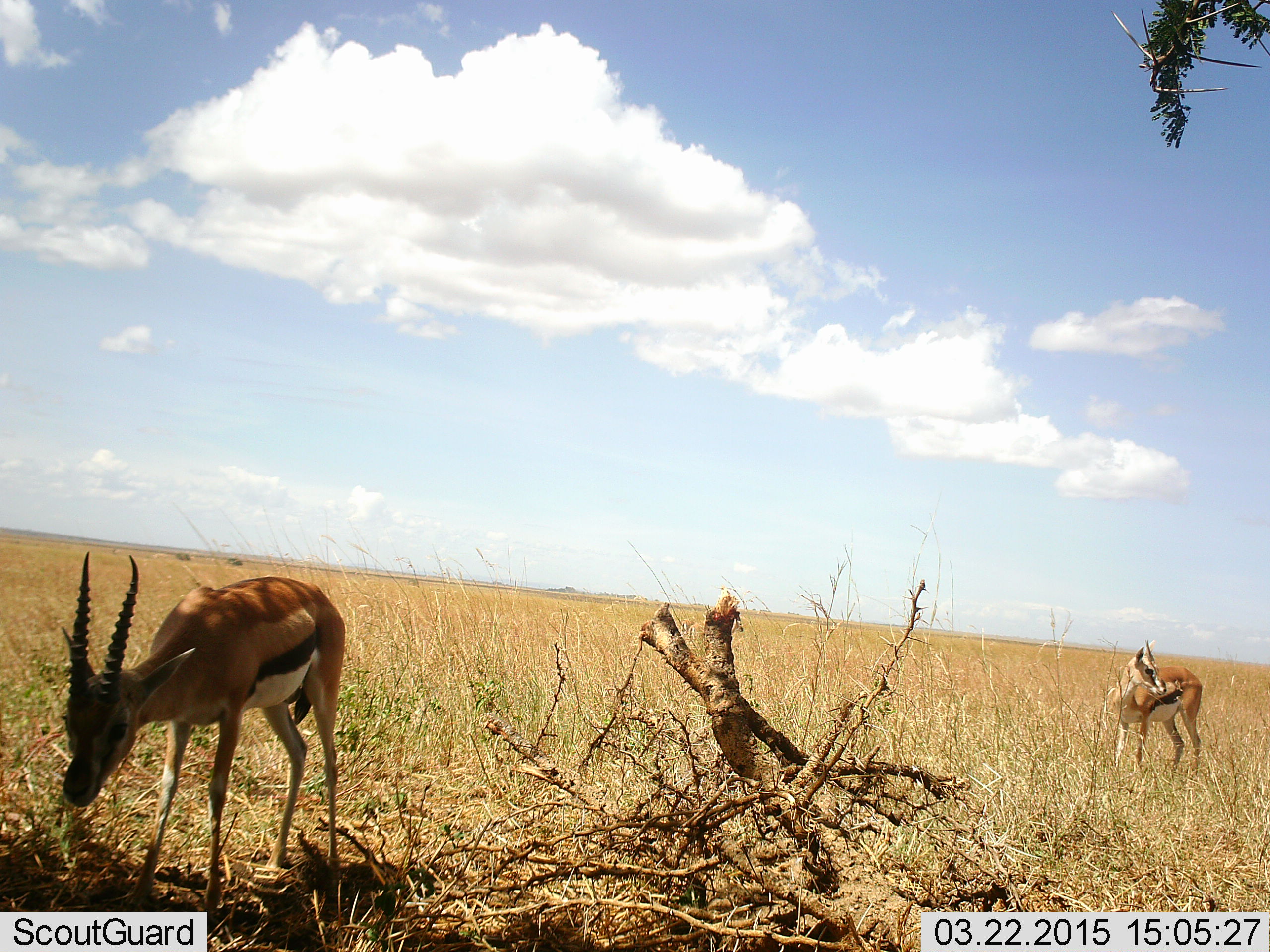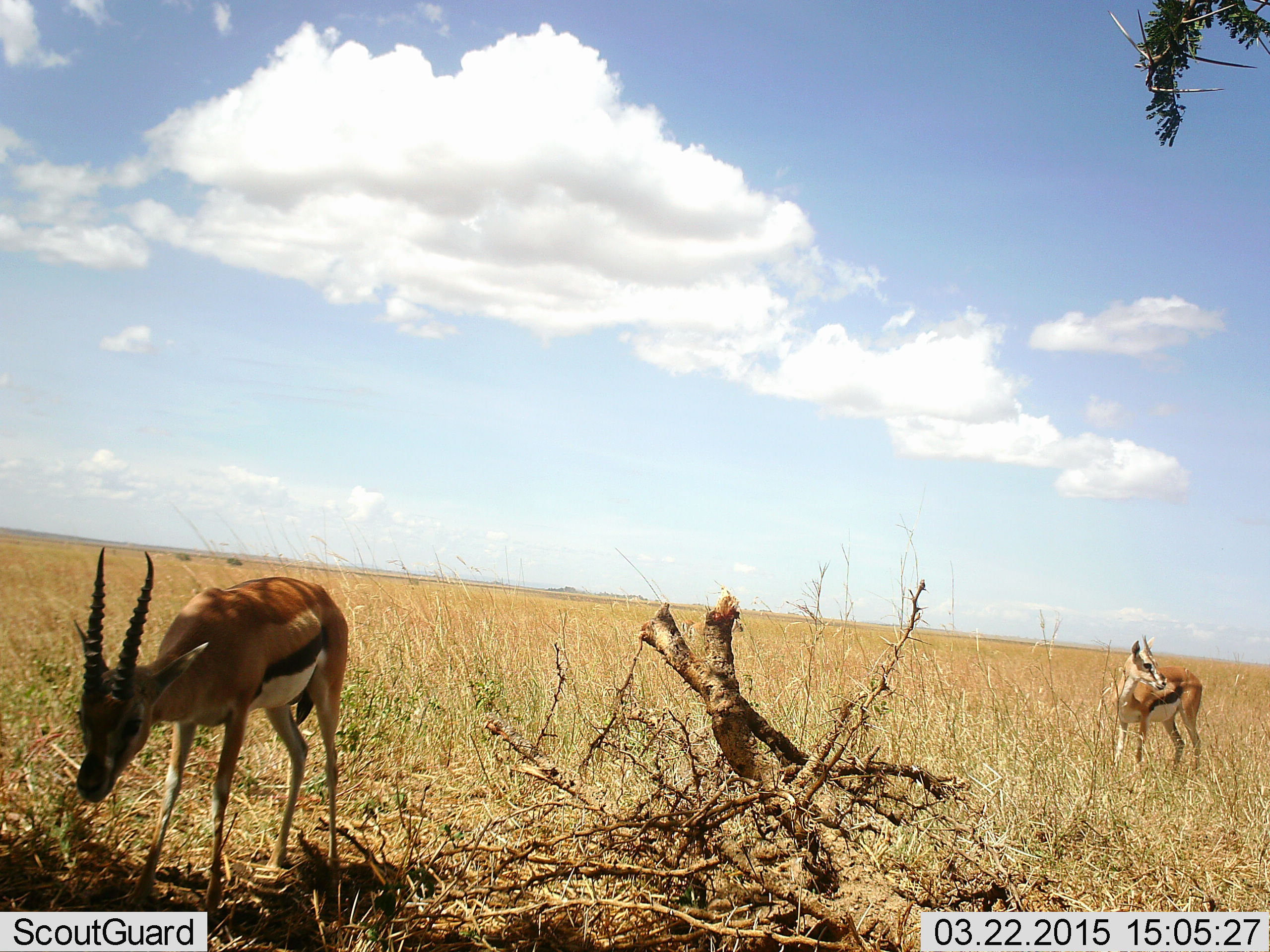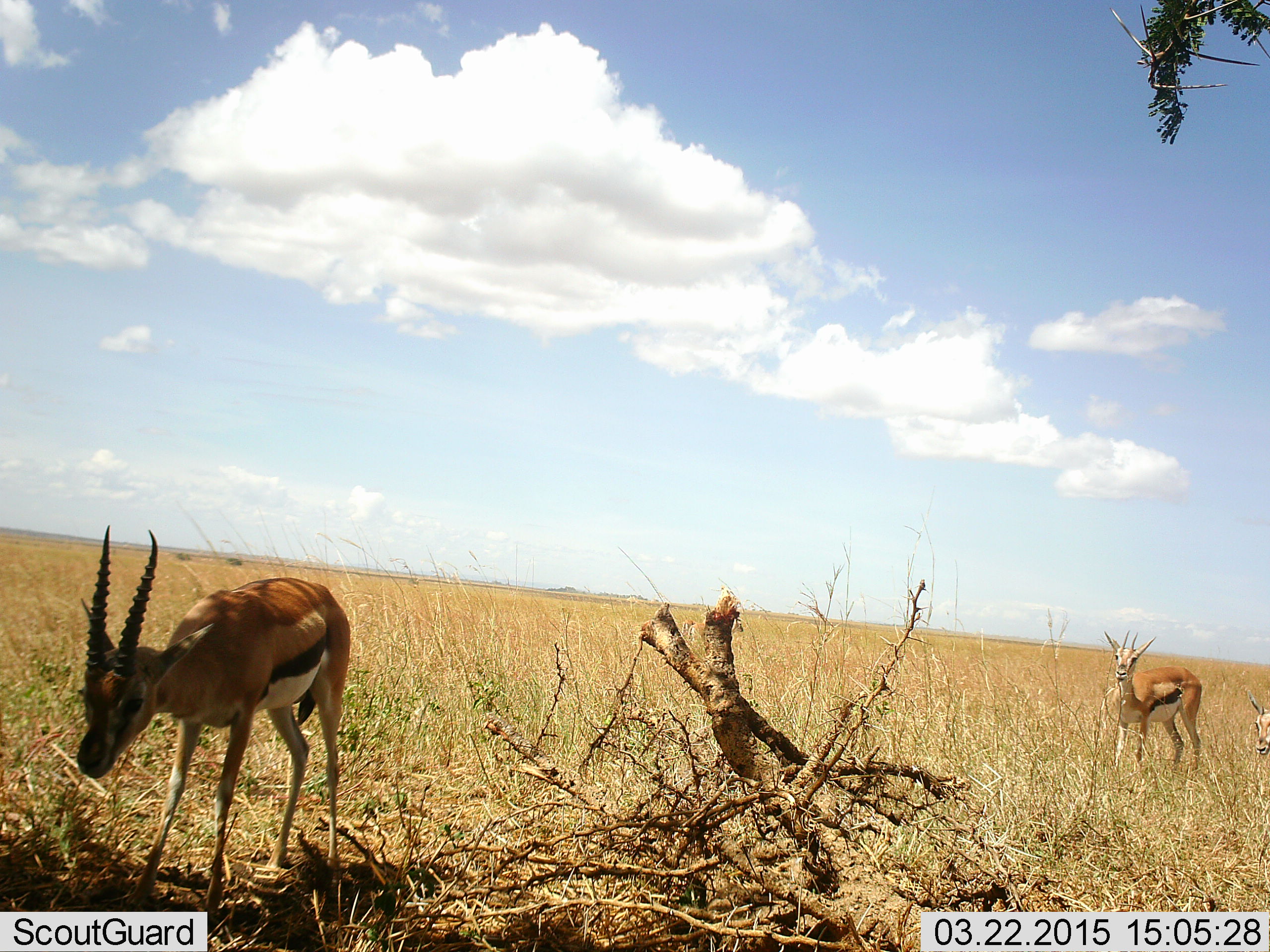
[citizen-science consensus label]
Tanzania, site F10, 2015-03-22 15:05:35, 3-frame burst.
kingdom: Animalia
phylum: Chordata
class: Mammalia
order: Artiodactyla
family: Bovidae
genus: Eudorcas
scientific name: Eudorcas thomsonii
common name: thomson's gazelle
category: gazellethomsons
Gazellethomsons (thomson's gazelle) (Eudorcas thomsonii), count 2. Behavior (volunteer vote fractions): standing 80%, resting 0%, moving 10%, interacting 0%. Young present (vote fraction): 0%. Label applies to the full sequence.